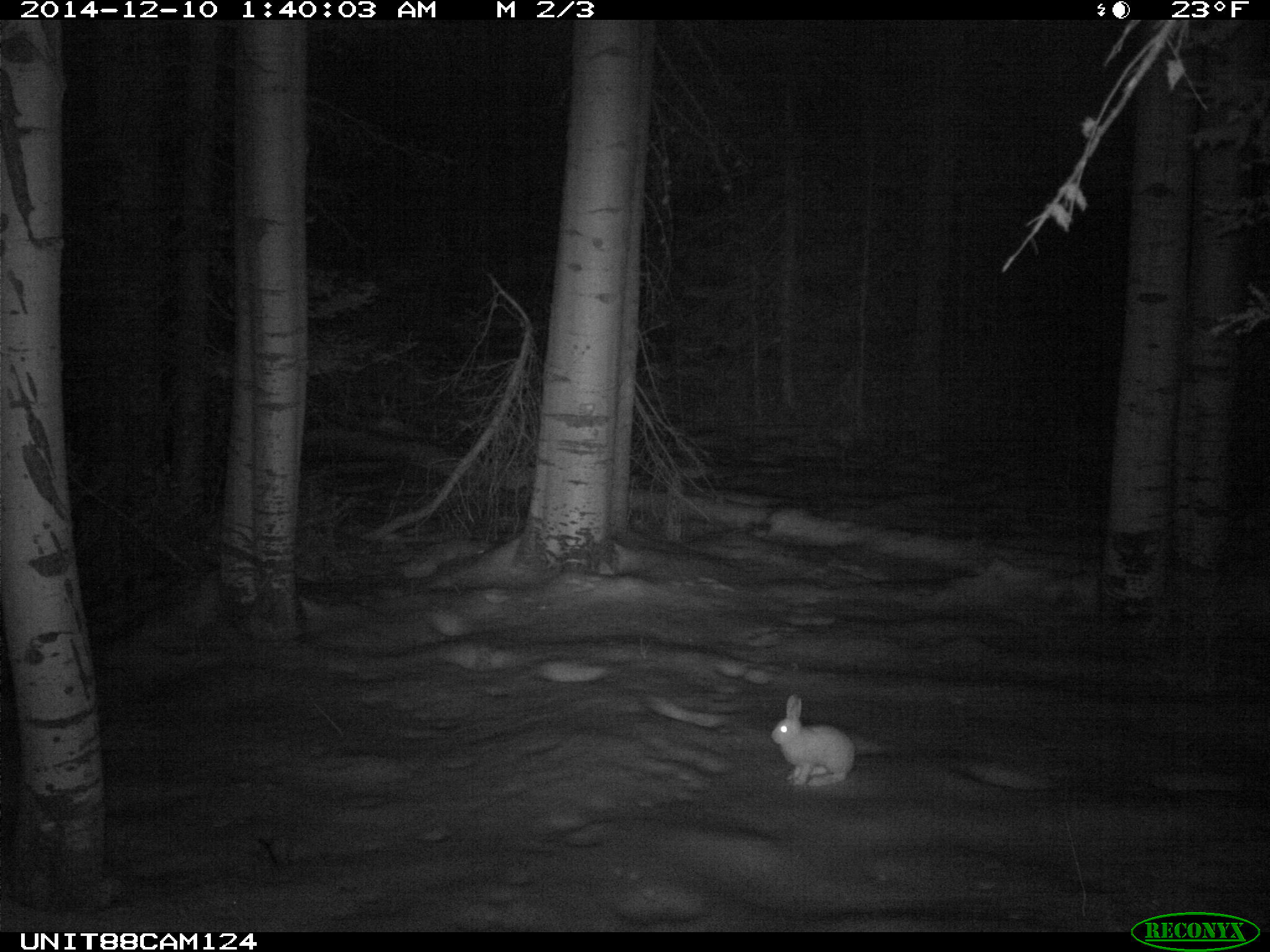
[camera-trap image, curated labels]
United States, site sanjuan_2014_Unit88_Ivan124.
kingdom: Animalia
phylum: Chordata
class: Mammalia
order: Lagomorpha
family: Leporidae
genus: Lepus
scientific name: Lepus americanus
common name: snowshoe hare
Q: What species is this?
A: Lepus americanus (snowshoe hare).